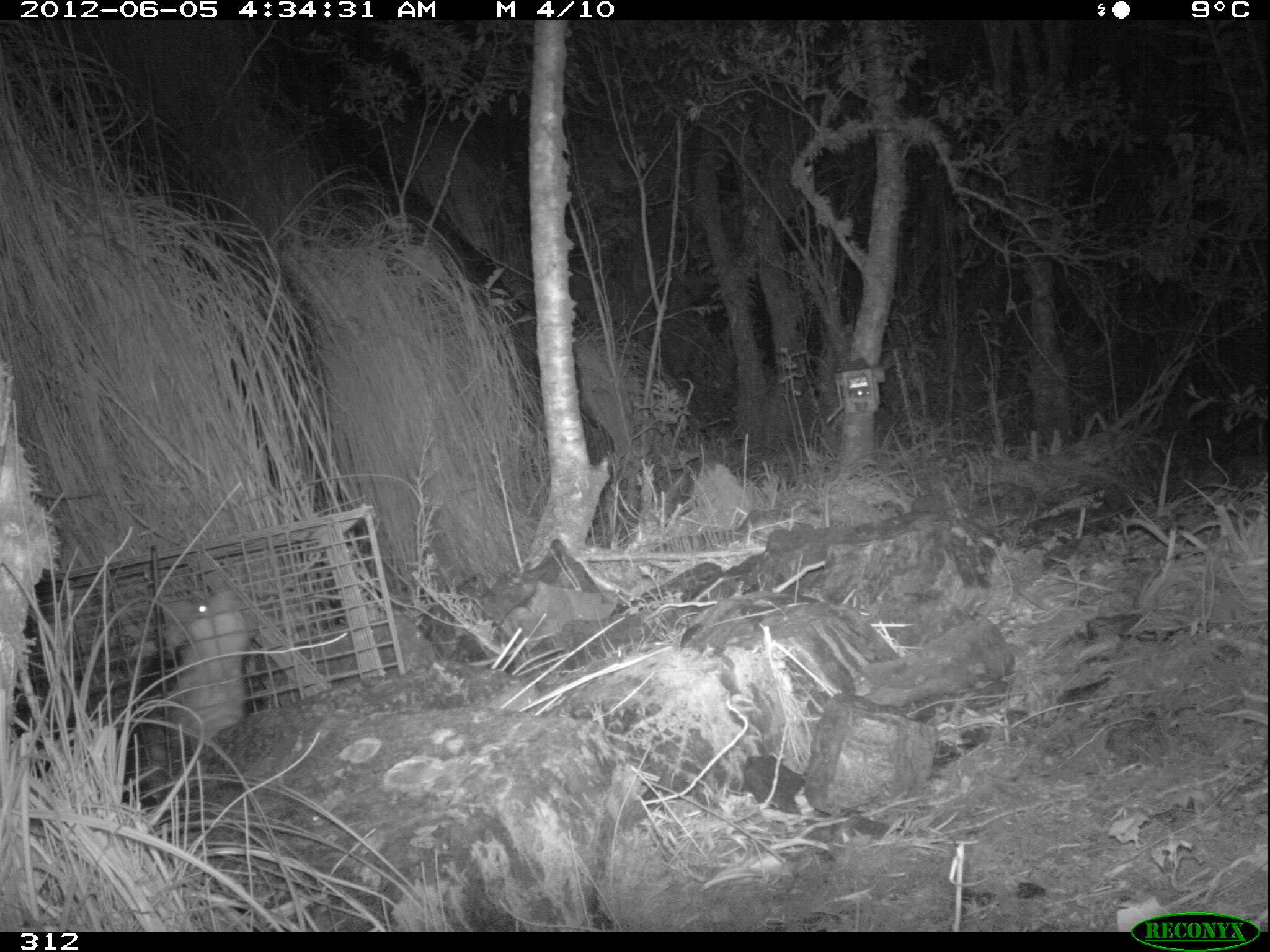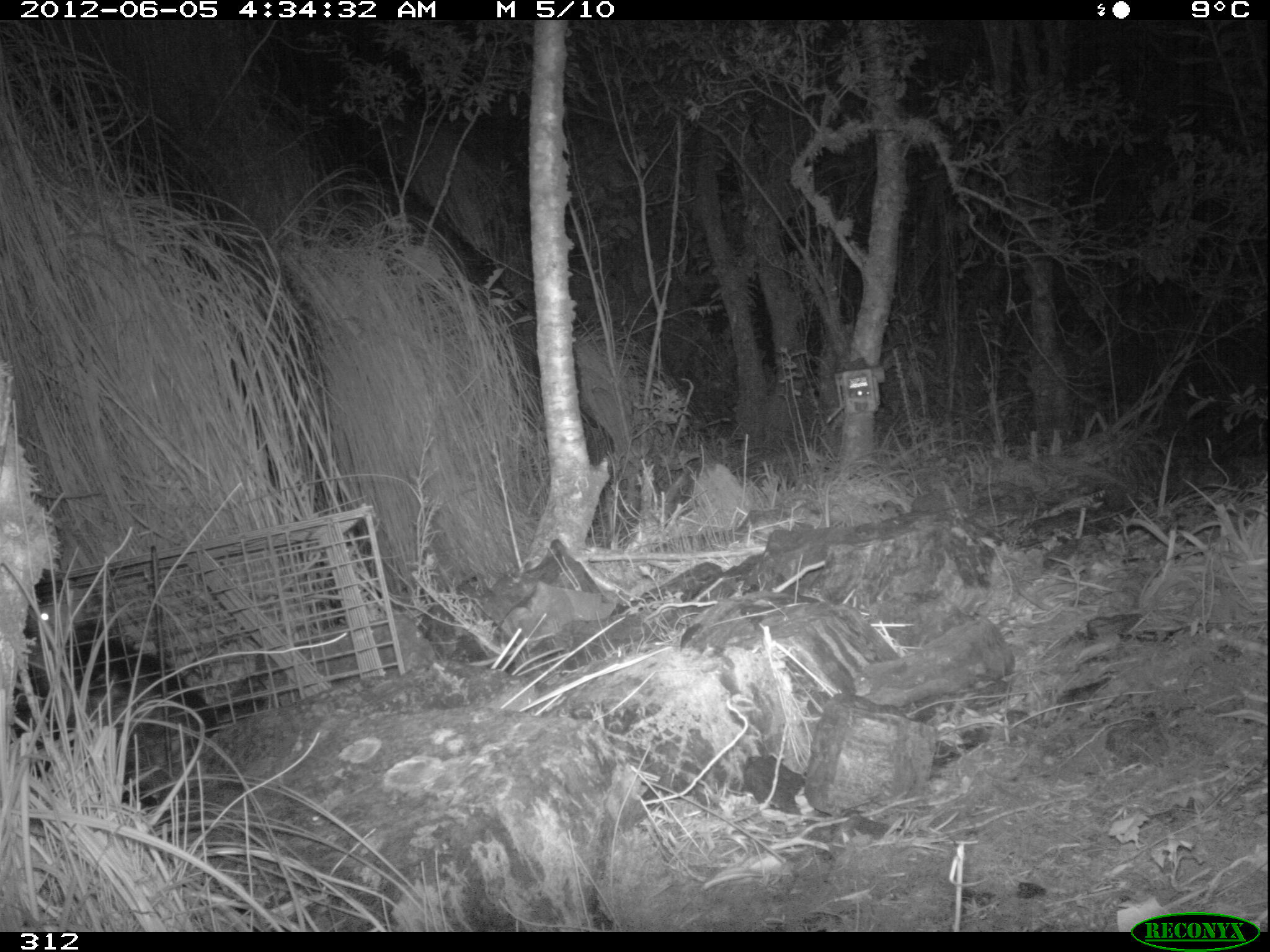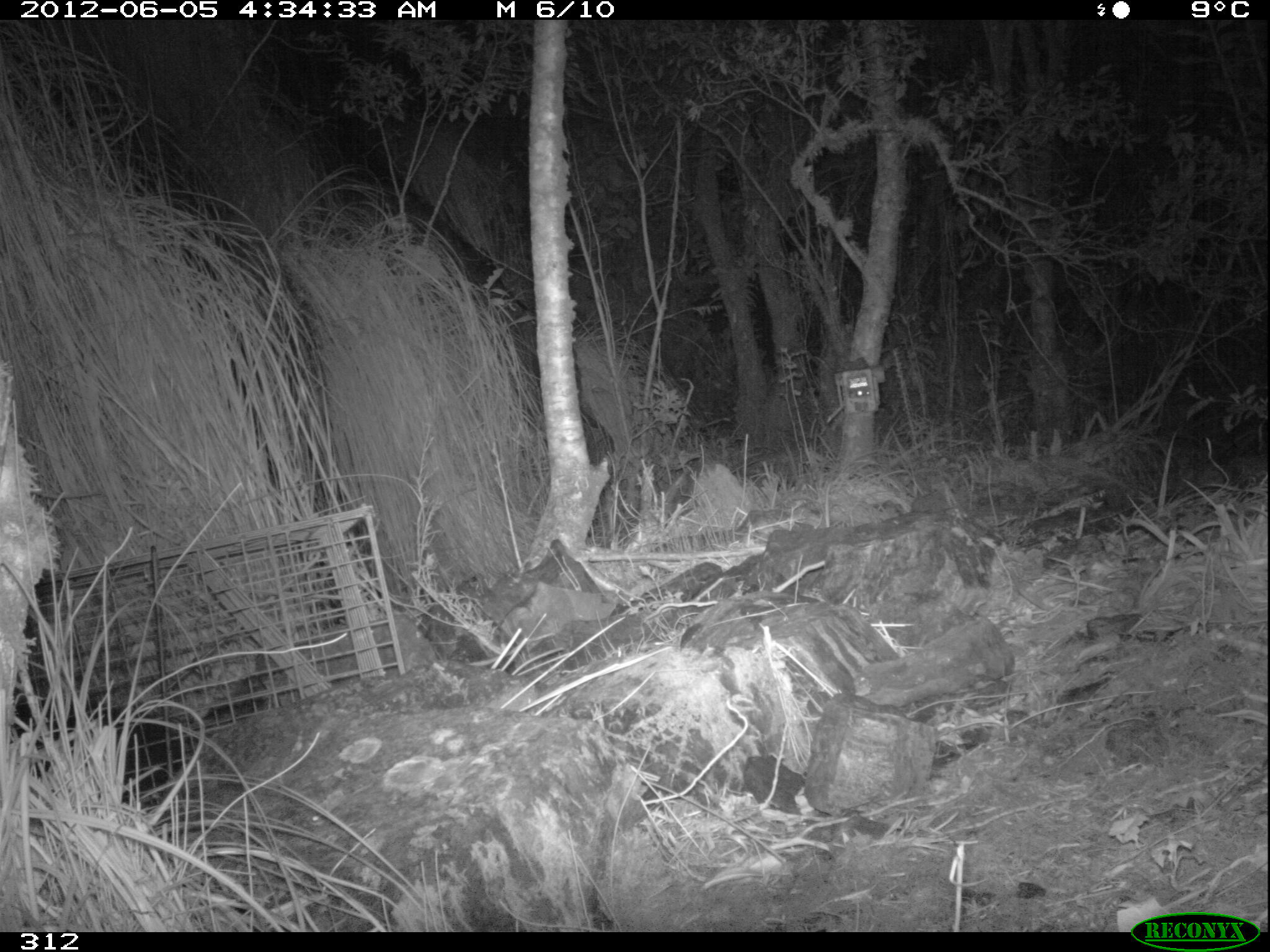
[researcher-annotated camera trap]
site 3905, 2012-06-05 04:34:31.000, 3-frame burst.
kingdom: Animalia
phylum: Chordata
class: Mammalia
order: Didelphimorphia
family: Didelphidae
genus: Didelphis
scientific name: Didelphis pernigra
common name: andean white-eared opossum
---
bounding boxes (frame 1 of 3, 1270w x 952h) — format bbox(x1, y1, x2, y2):
didelphis pernigra: bbox(12, 587, 261, 812)